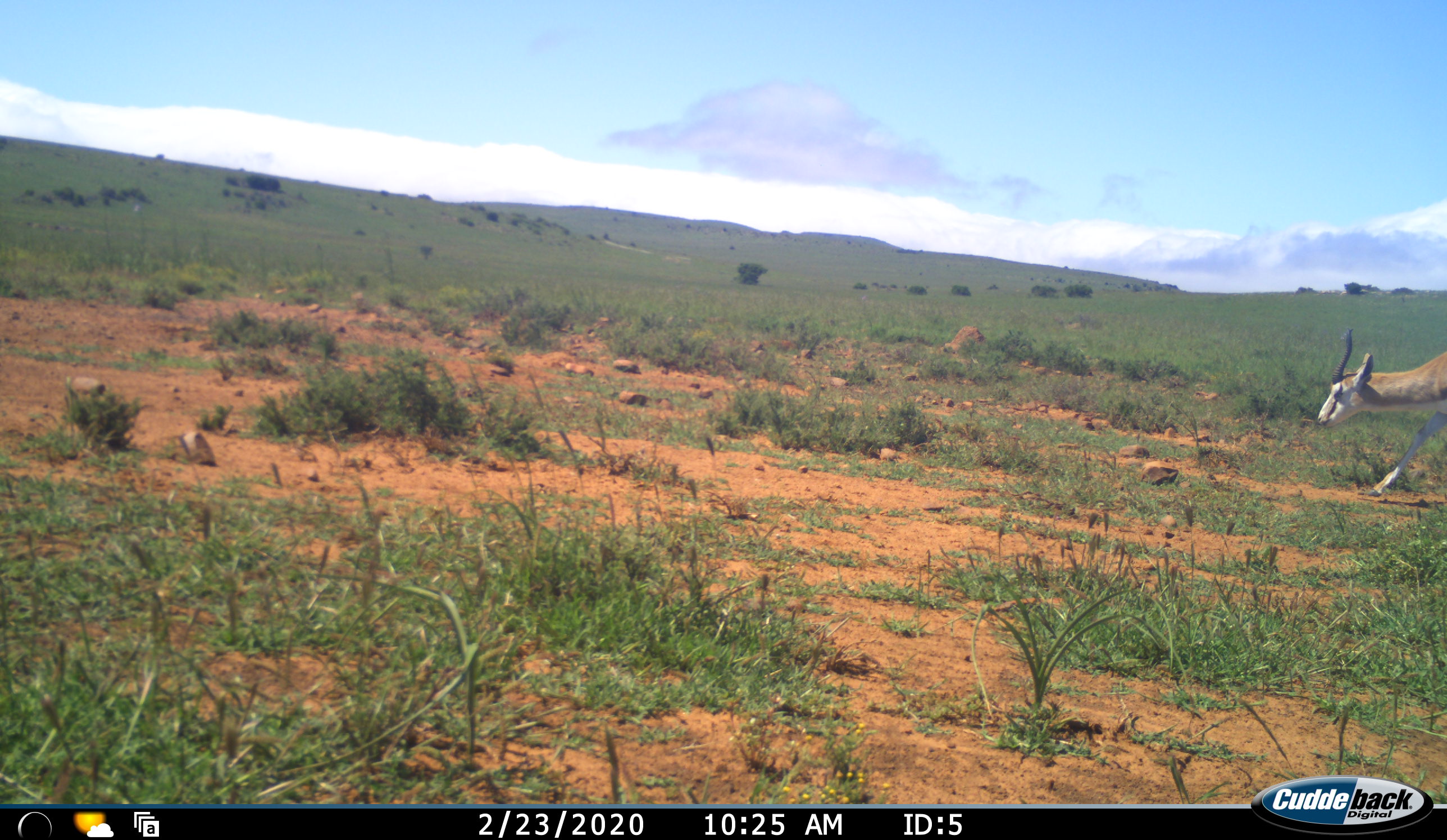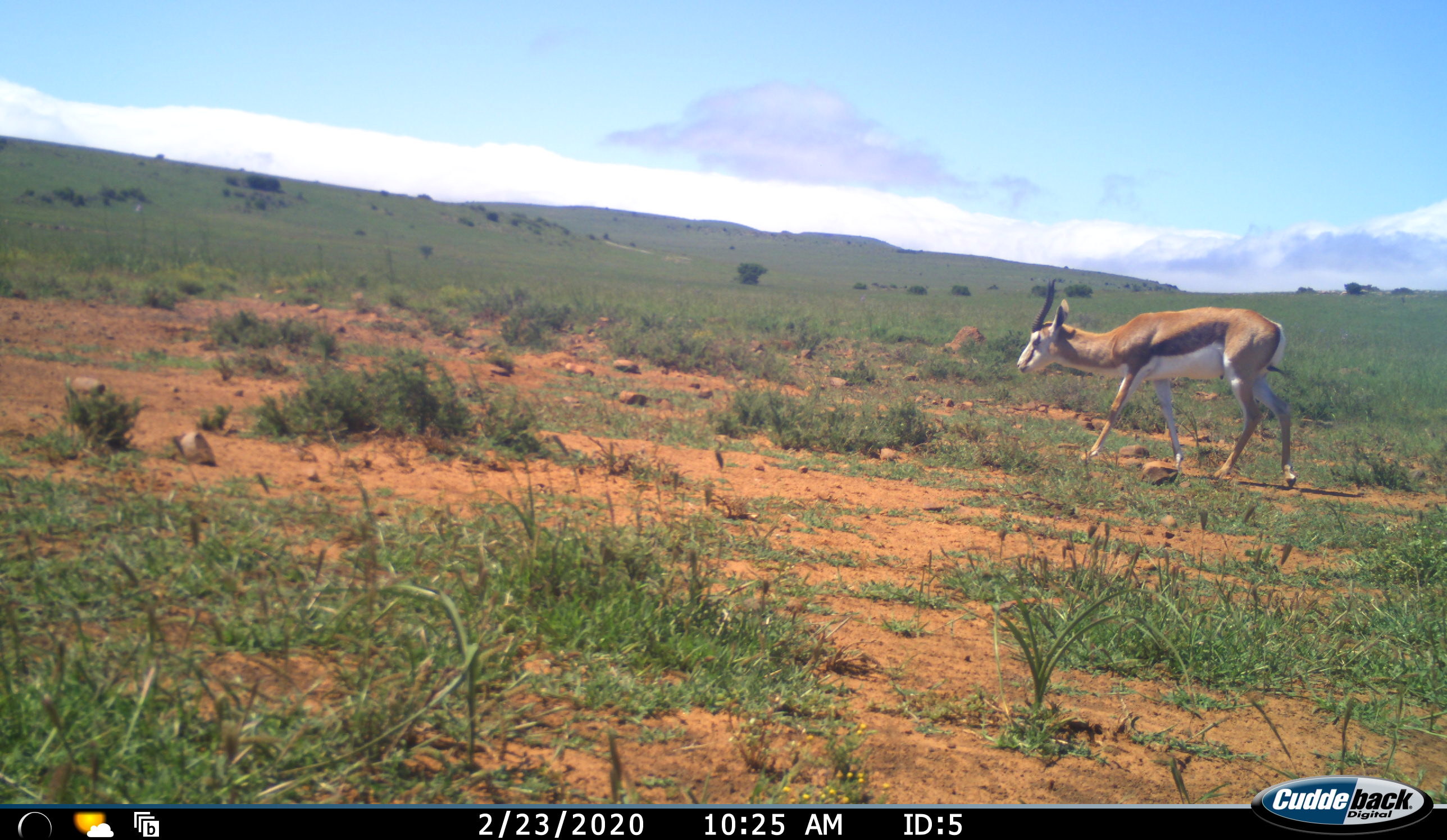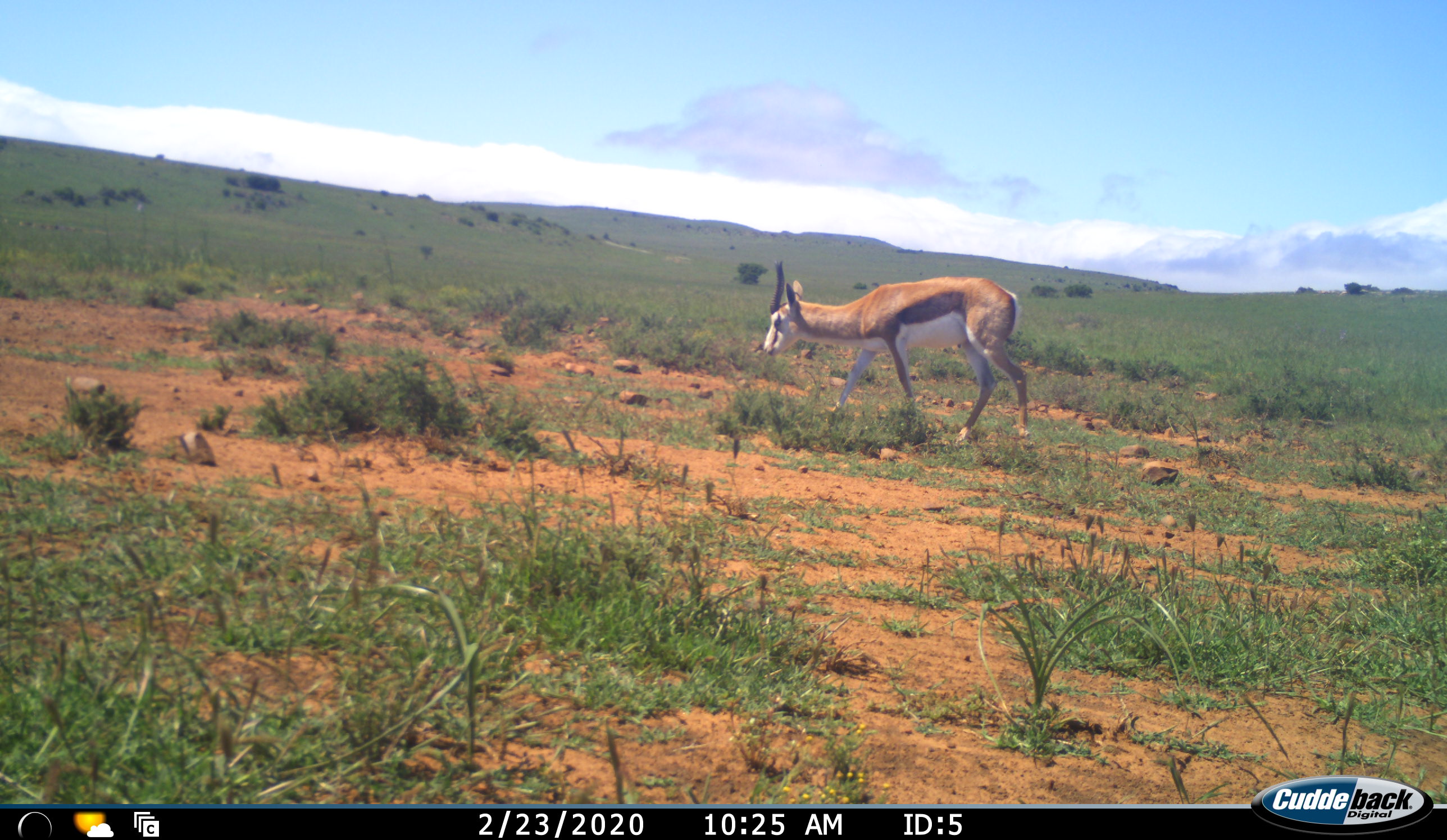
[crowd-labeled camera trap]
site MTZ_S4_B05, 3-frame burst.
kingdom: Animalia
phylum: Chordata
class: Mammalia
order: Artiodactyla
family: Bovidae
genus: Antidorcas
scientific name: Antidorcas marsupialis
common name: springbok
Springbok (Antidorcas marsupialis), count 1. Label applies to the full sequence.